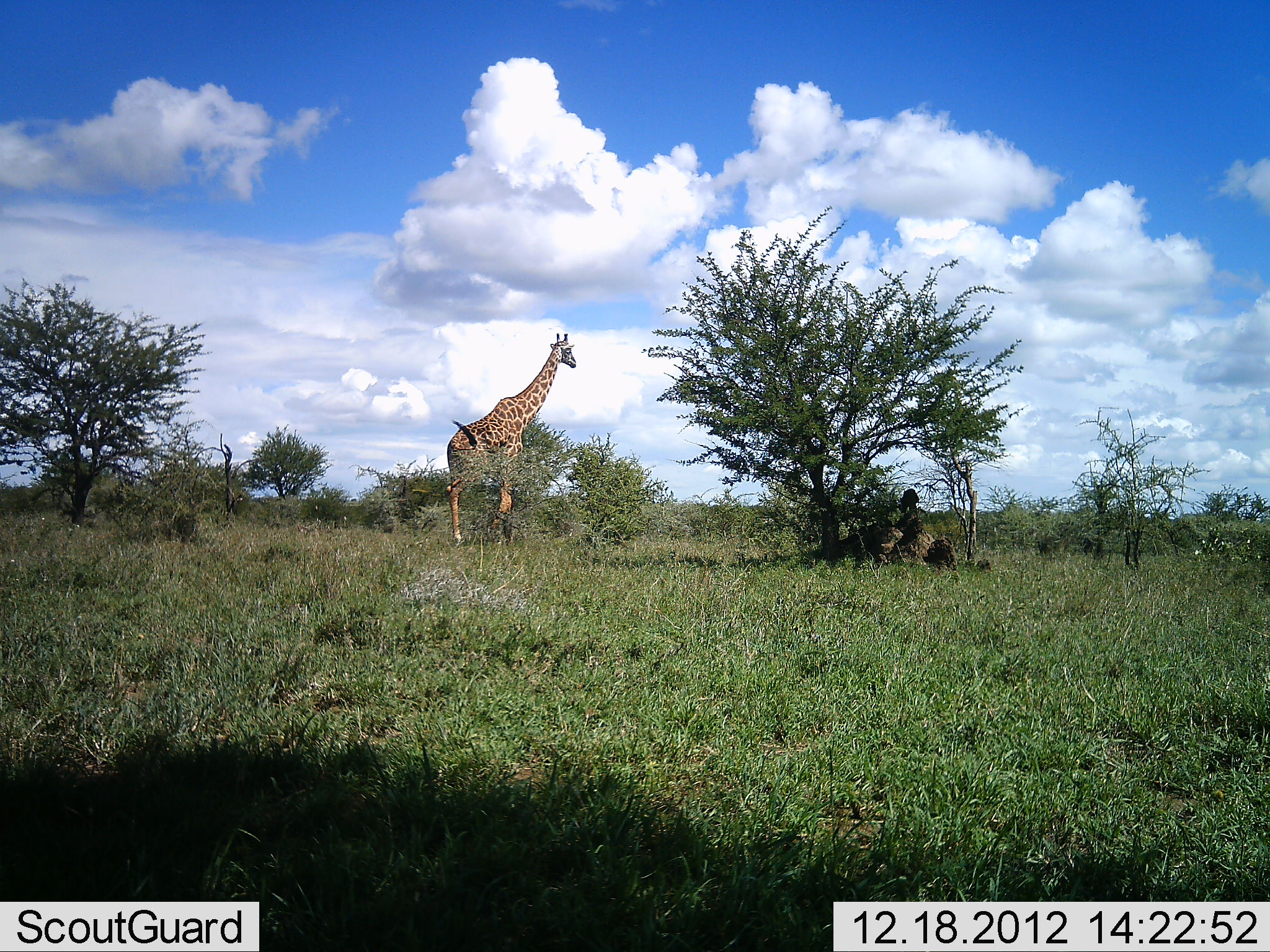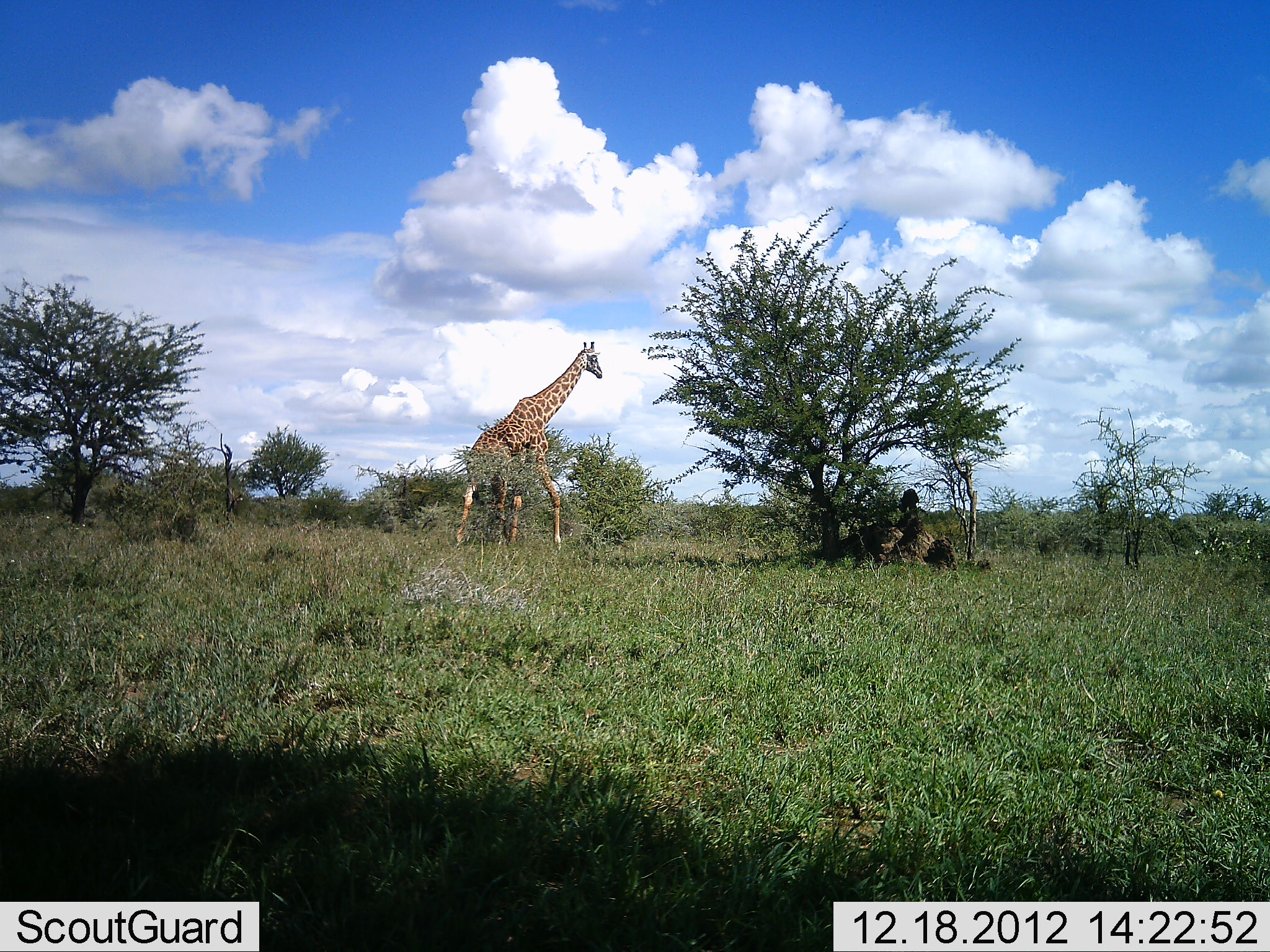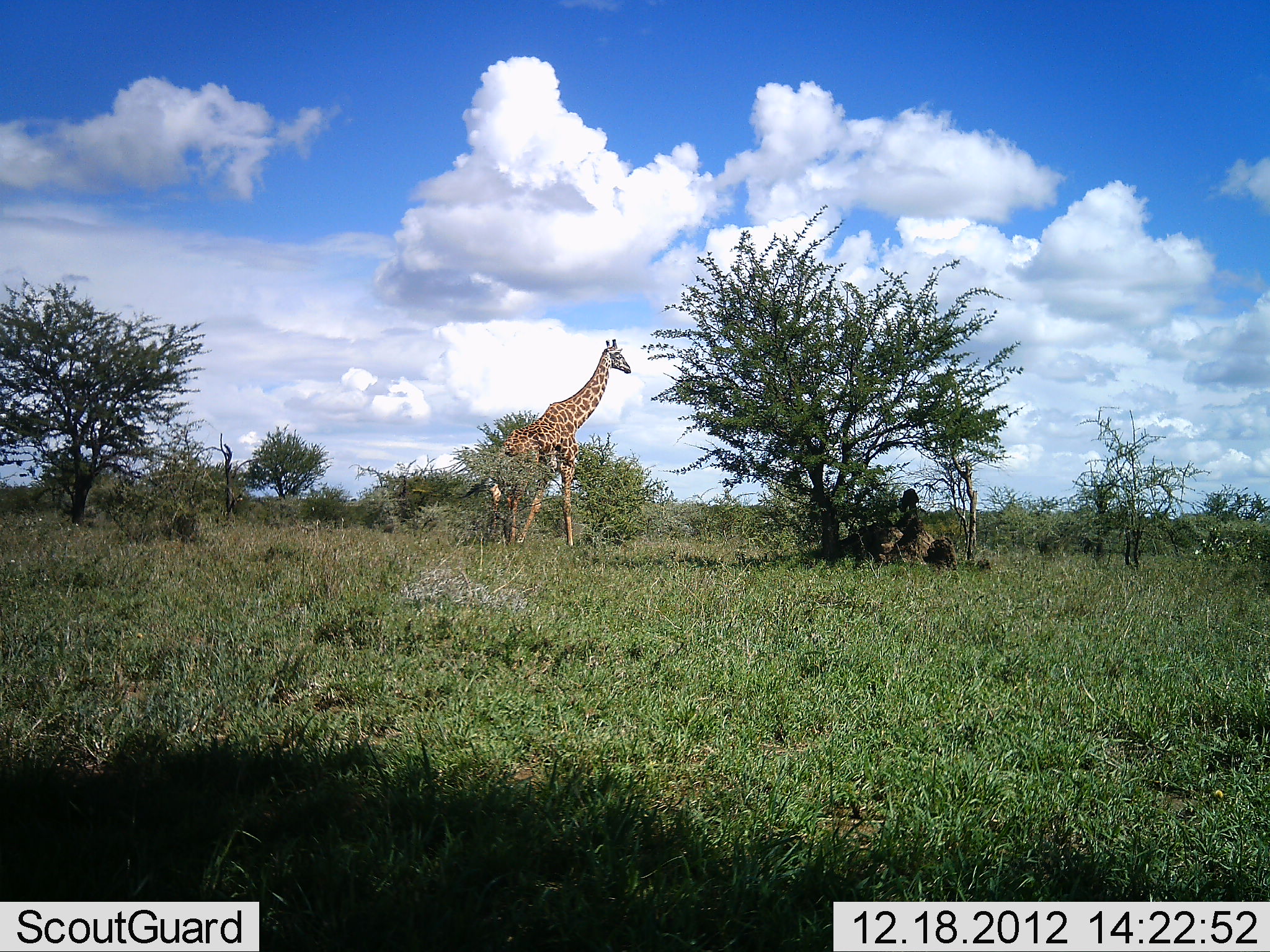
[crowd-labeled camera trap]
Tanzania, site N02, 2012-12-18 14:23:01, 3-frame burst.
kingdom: Animalia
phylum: Chordata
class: Mammalia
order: Artiodactyla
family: Giraffidae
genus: Giraffa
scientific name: Giraffa camelopardalis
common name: giraffe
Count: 1.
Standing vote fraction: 9%.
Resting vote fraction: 4%.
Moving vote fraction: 91%.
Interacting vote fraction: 0%.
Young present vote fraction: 0%.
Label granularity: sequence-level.